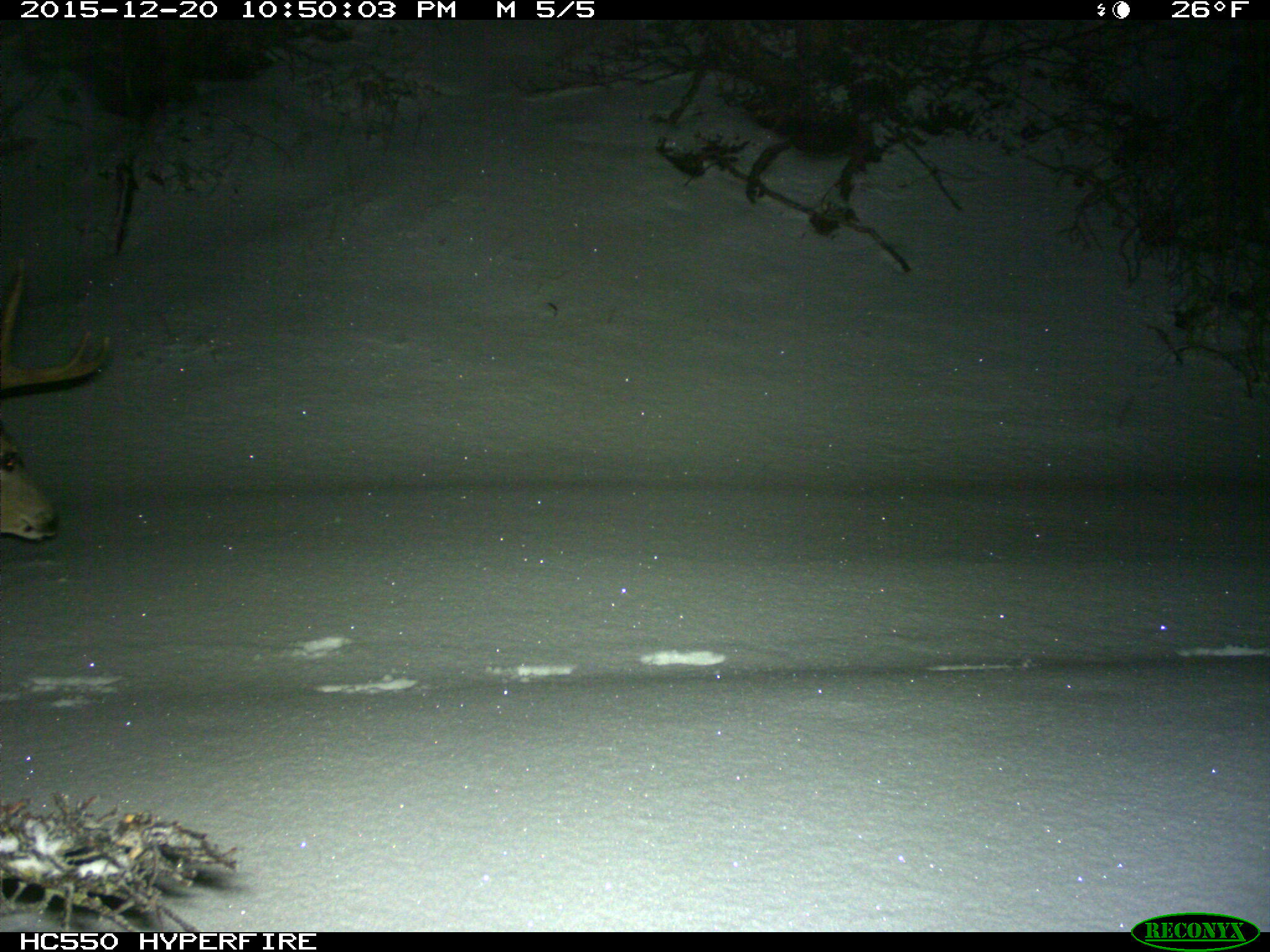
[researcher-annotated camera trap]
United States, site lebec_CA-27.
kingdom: Animalia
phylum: Chordata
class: Mammalia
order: Artiodactyla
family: Cervidae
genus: Odocoileus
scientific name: Odocoileus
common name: deer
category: unidentified deer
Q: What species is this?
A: Unidentified deer (deer) (Odocoileus).